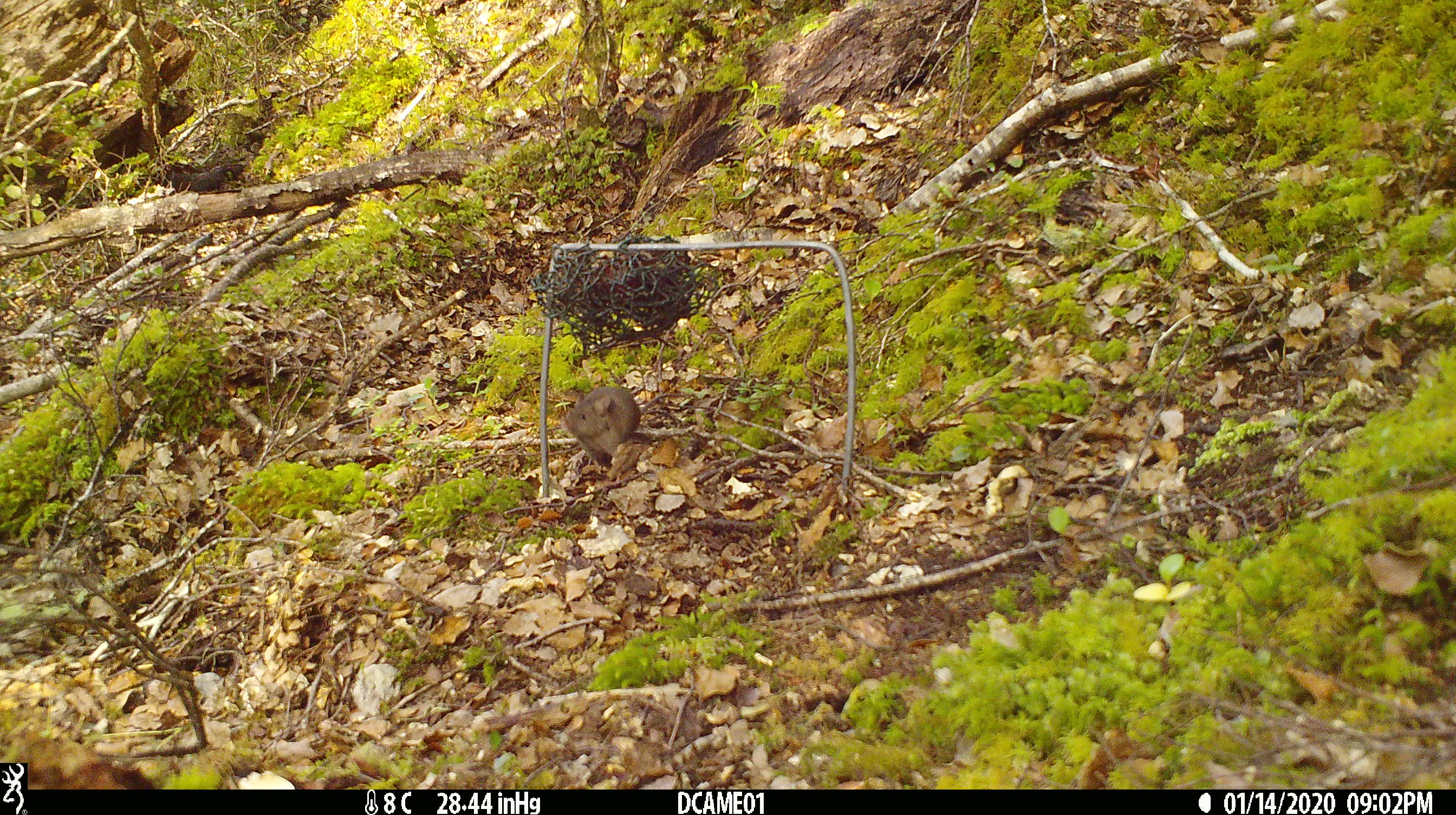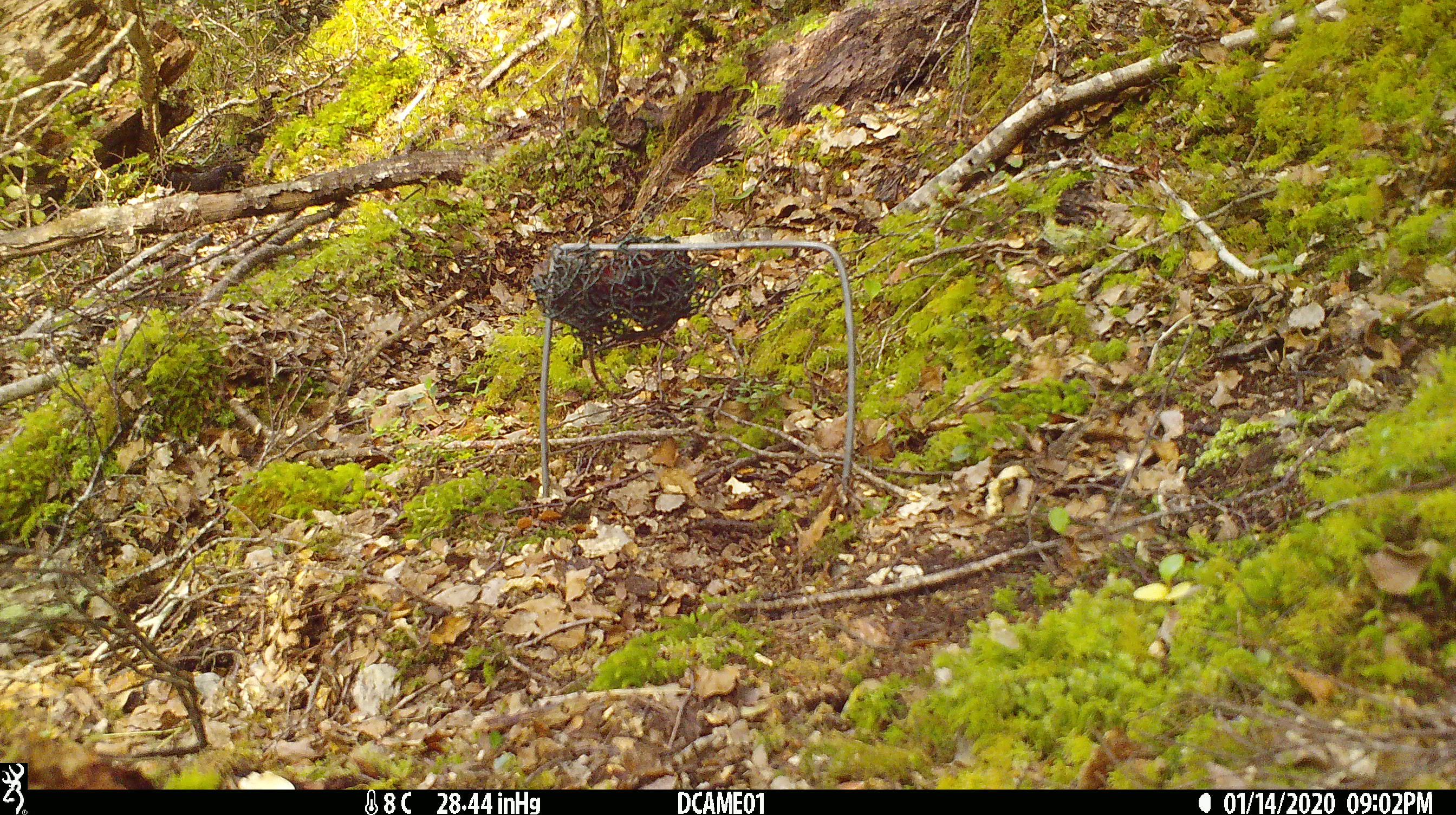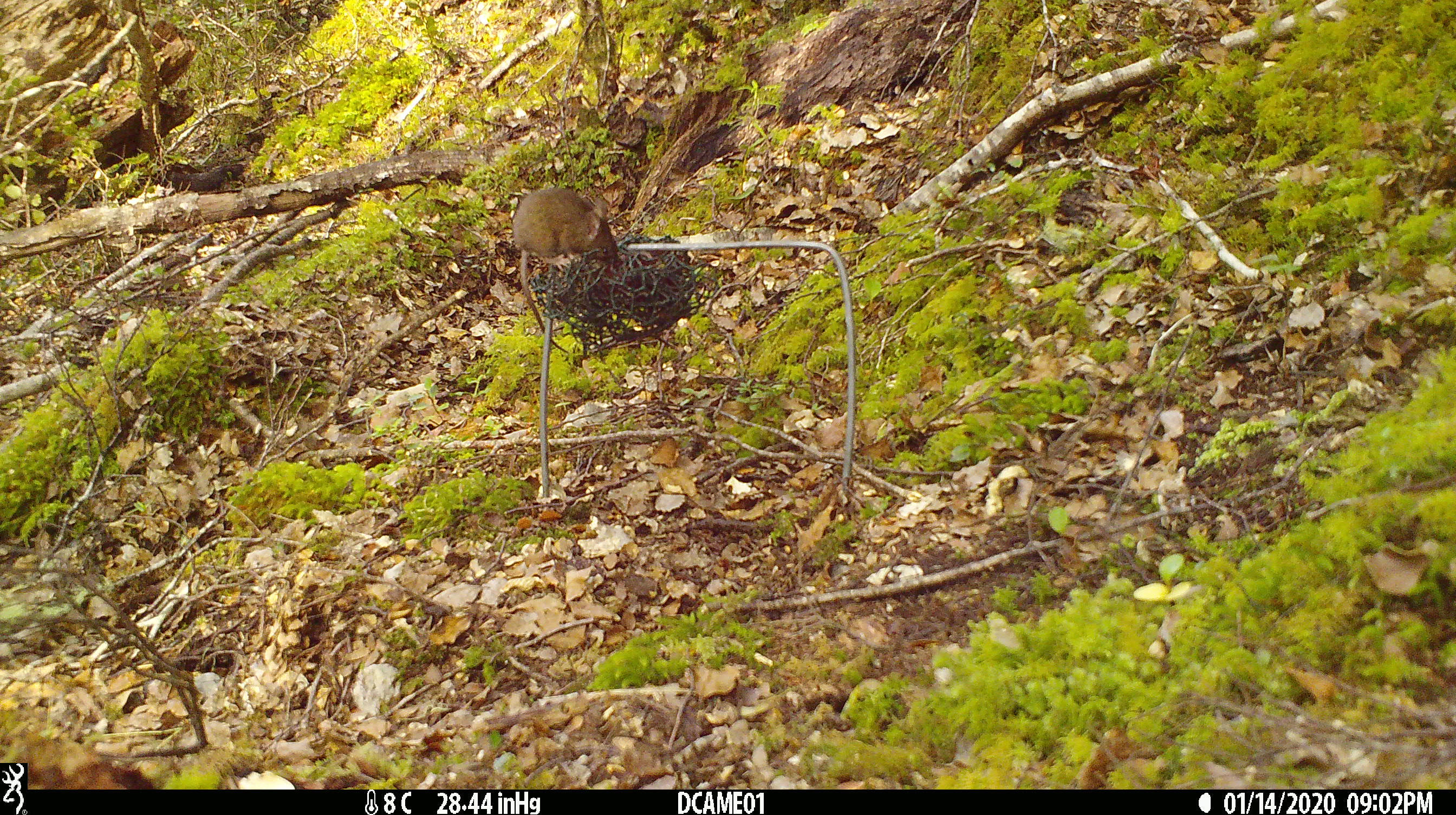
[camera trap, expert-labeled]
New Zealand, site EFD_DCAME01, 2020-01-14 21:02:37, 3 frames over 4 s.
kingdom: Animalia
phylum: Chordata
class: Mammalia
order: Rodentia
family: Muridae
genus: Mus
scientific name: Mus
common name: mouse